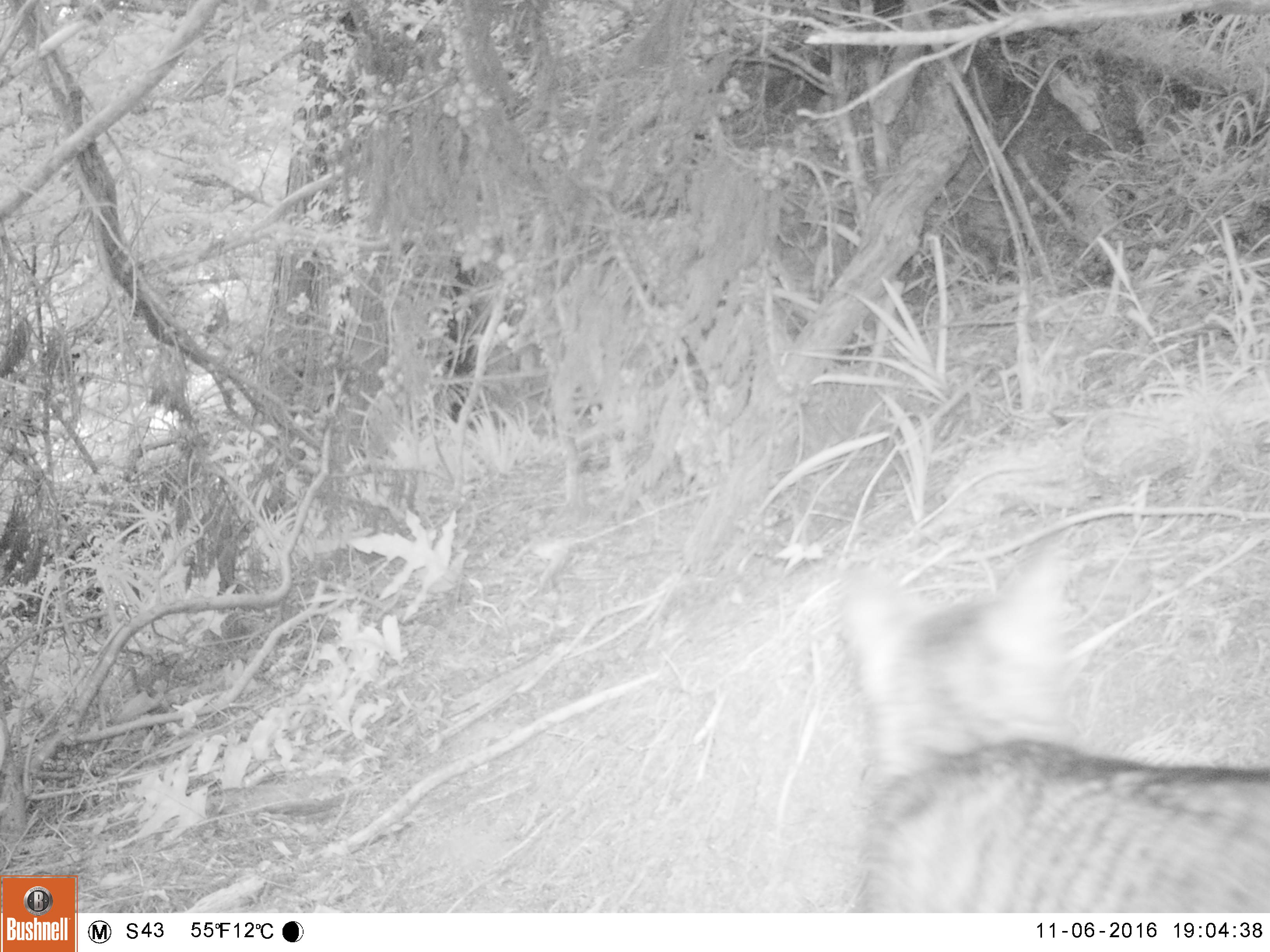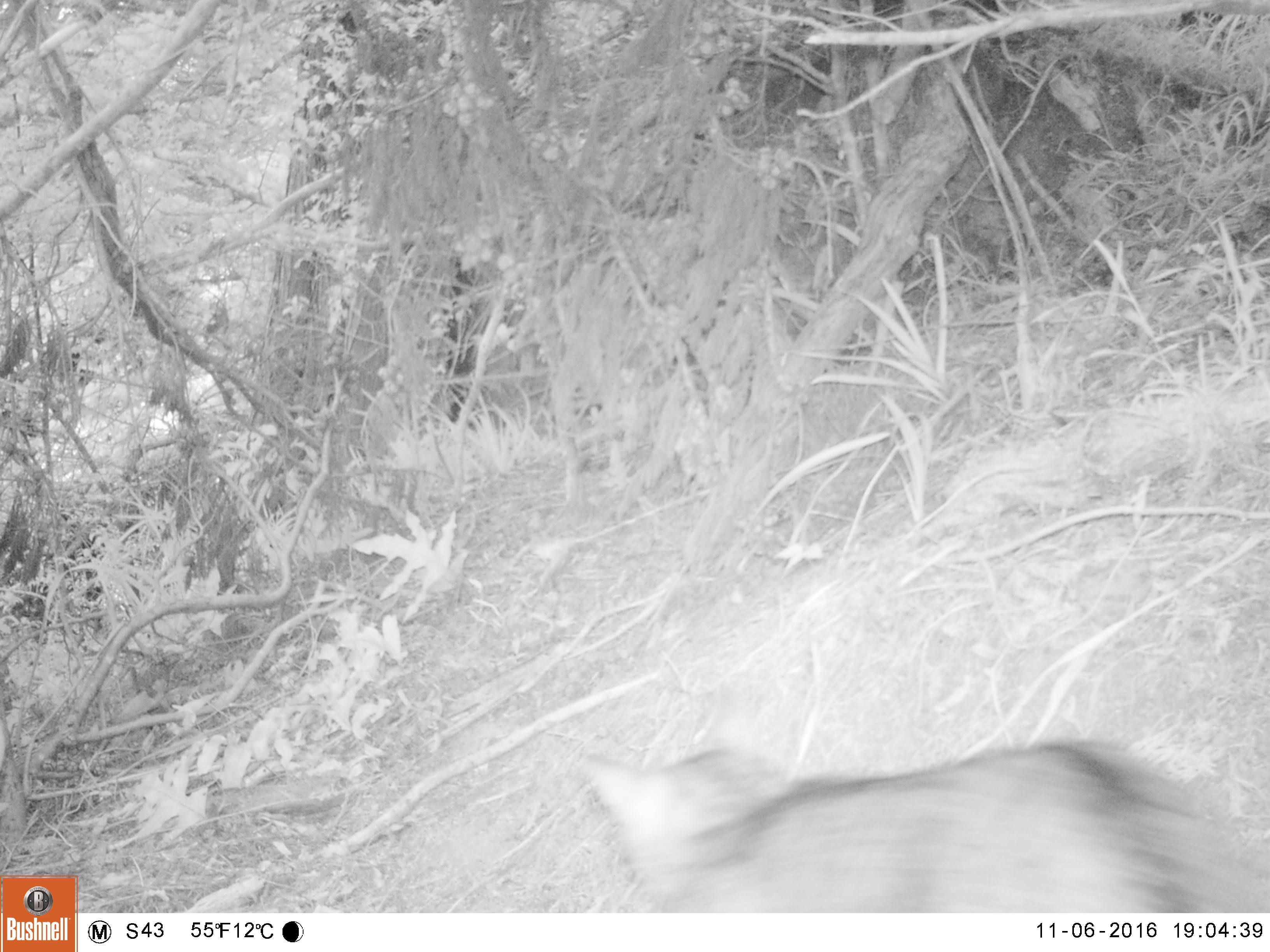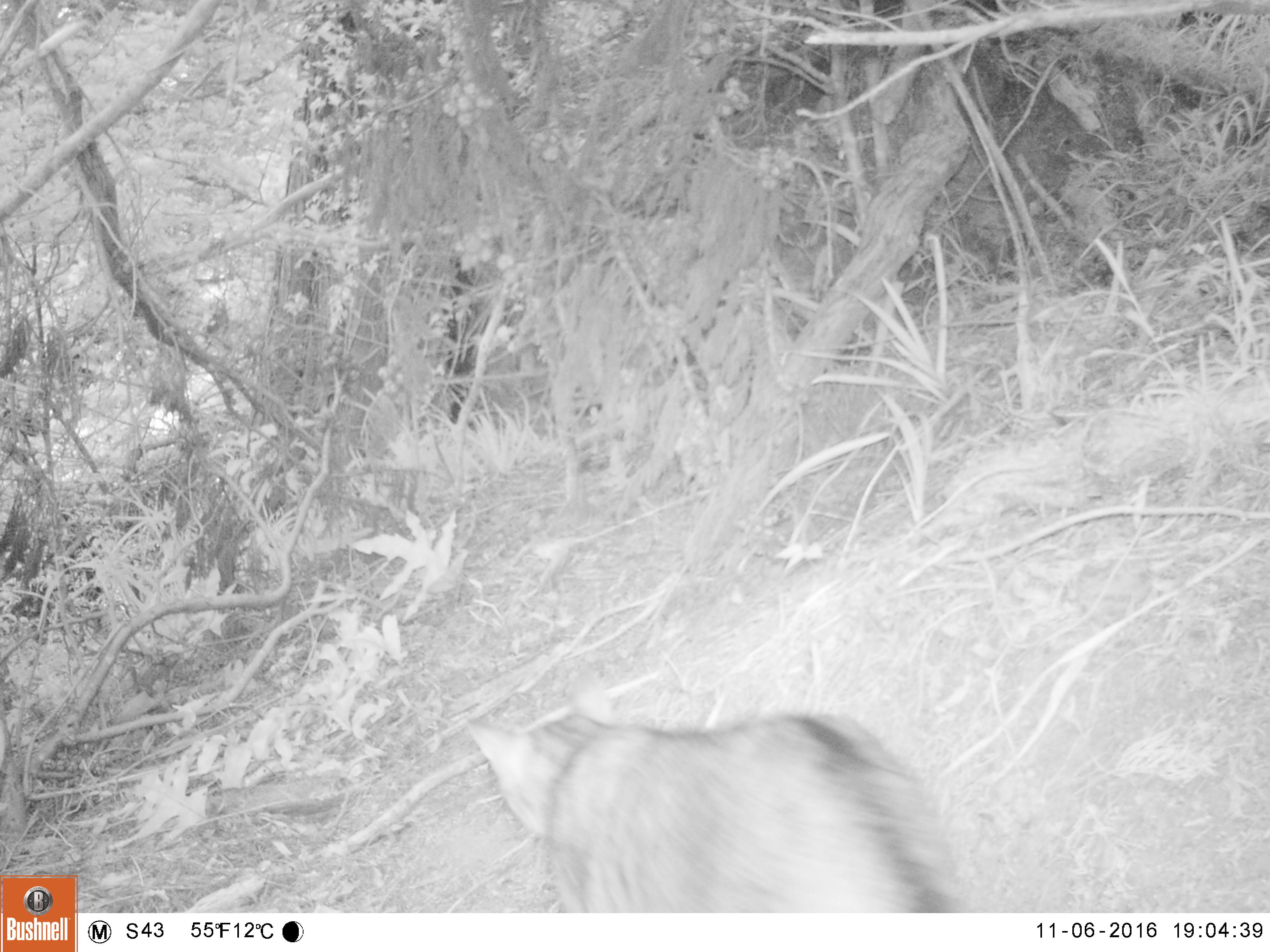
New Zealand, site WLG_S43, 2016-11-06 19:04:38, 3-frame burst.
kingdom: Animalia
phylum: Chordata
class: Mammalia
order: Carnivora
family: Felidae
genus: Felis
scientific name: Felis catus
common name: domestic cat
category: cat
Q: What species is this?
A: Cat (domestic cat) (Felis catus).